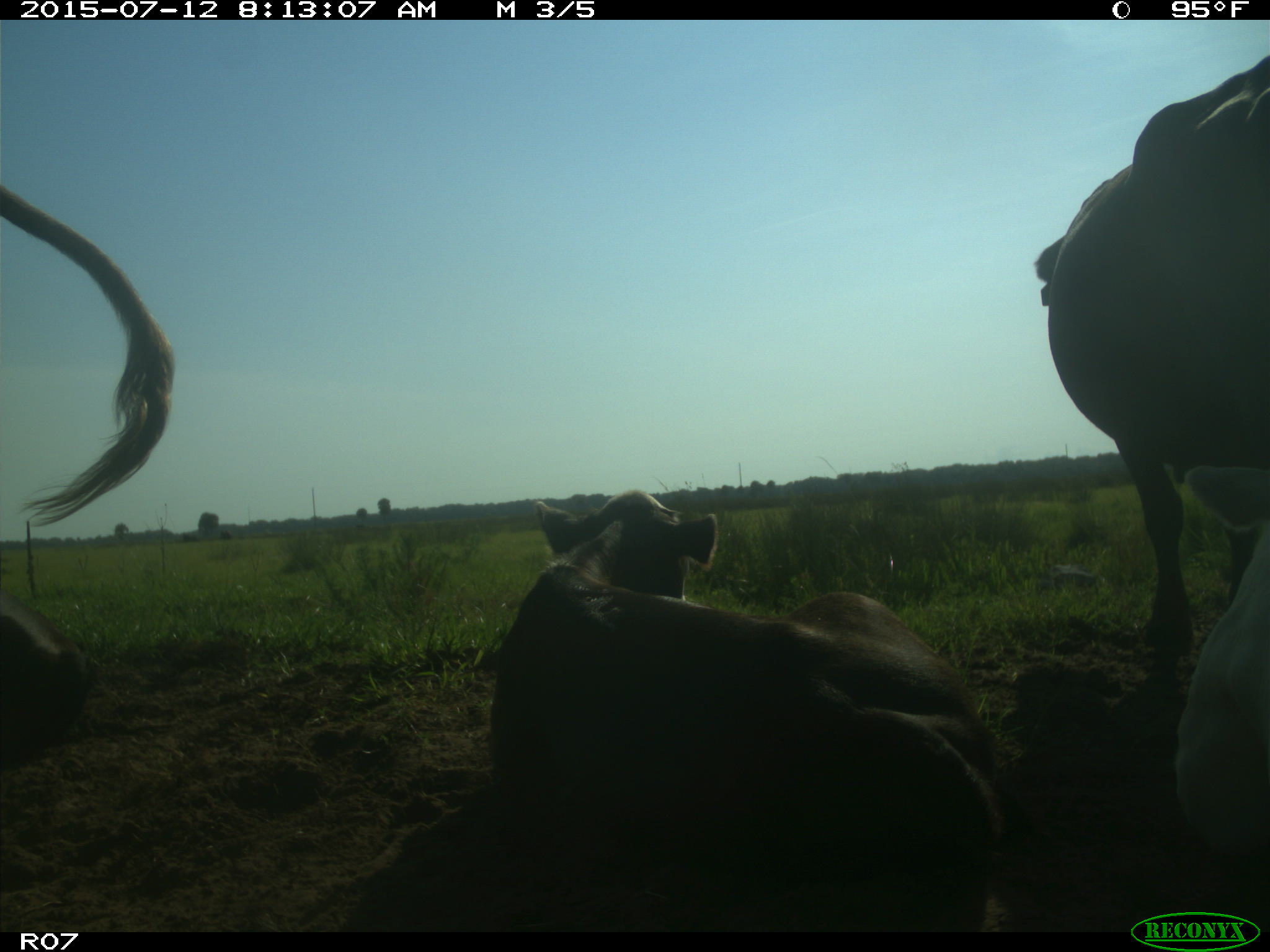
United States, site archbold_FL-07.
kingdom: Animalia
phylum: Chordata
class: Mammalia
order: Artiodactyla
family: Bovidae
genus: Bos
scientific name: Bos taurus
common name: domestic cow